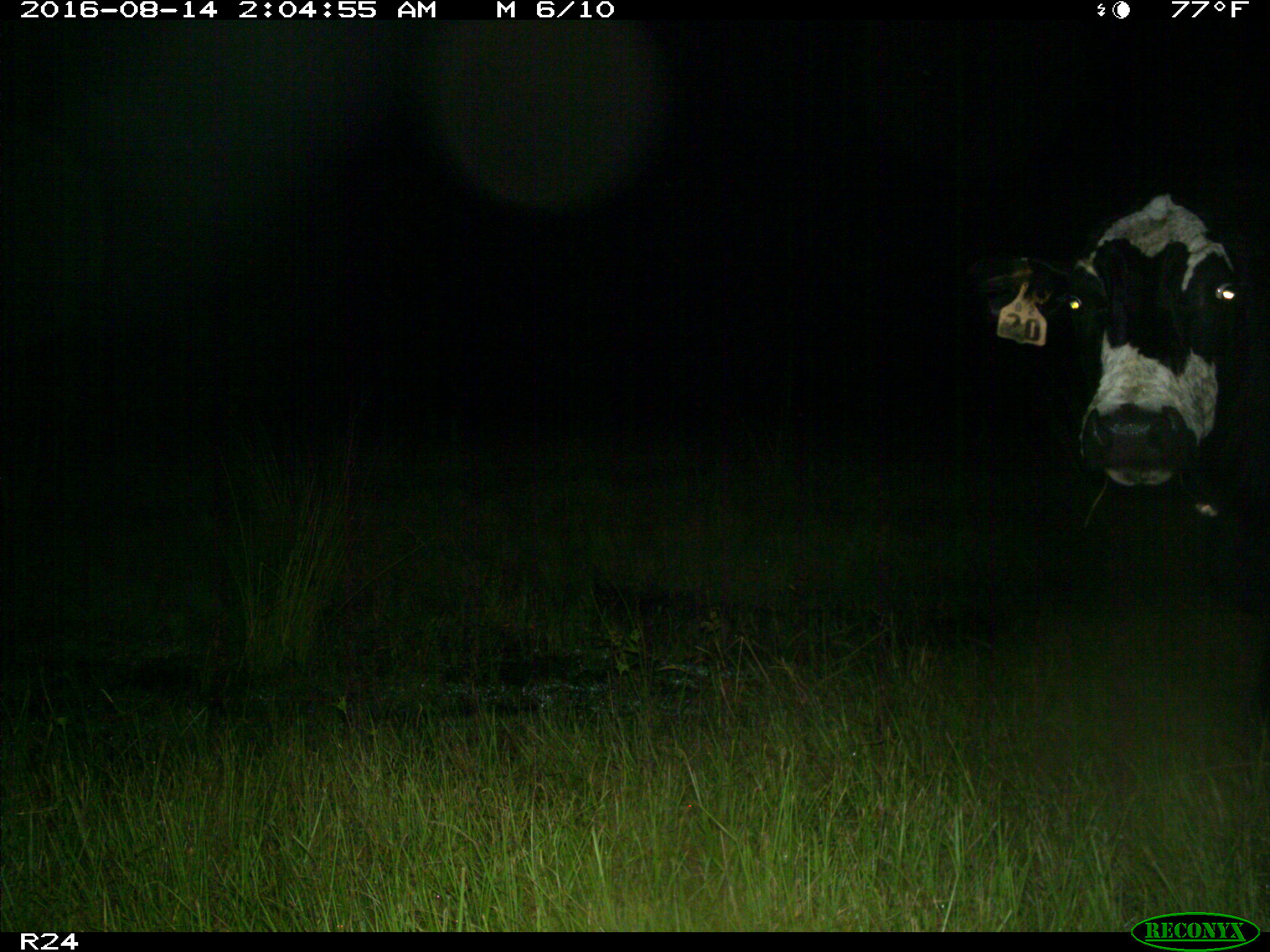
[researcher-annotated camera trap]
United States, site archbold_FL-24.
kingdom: Animalia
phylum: Chordata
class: Mammalia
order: Artiodactyla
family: Bovidae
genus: Bos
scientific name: Bos taurus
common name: domestic cow